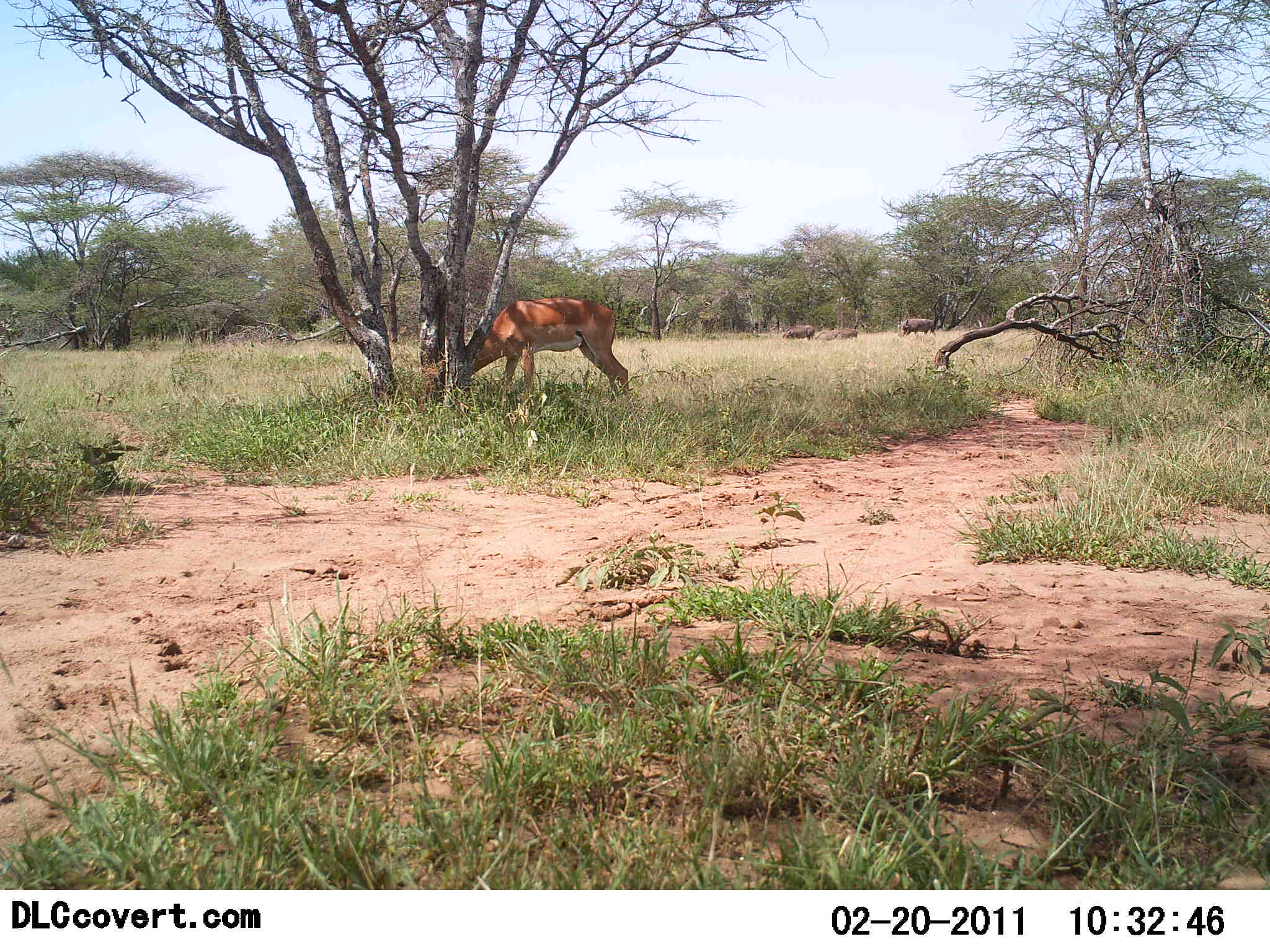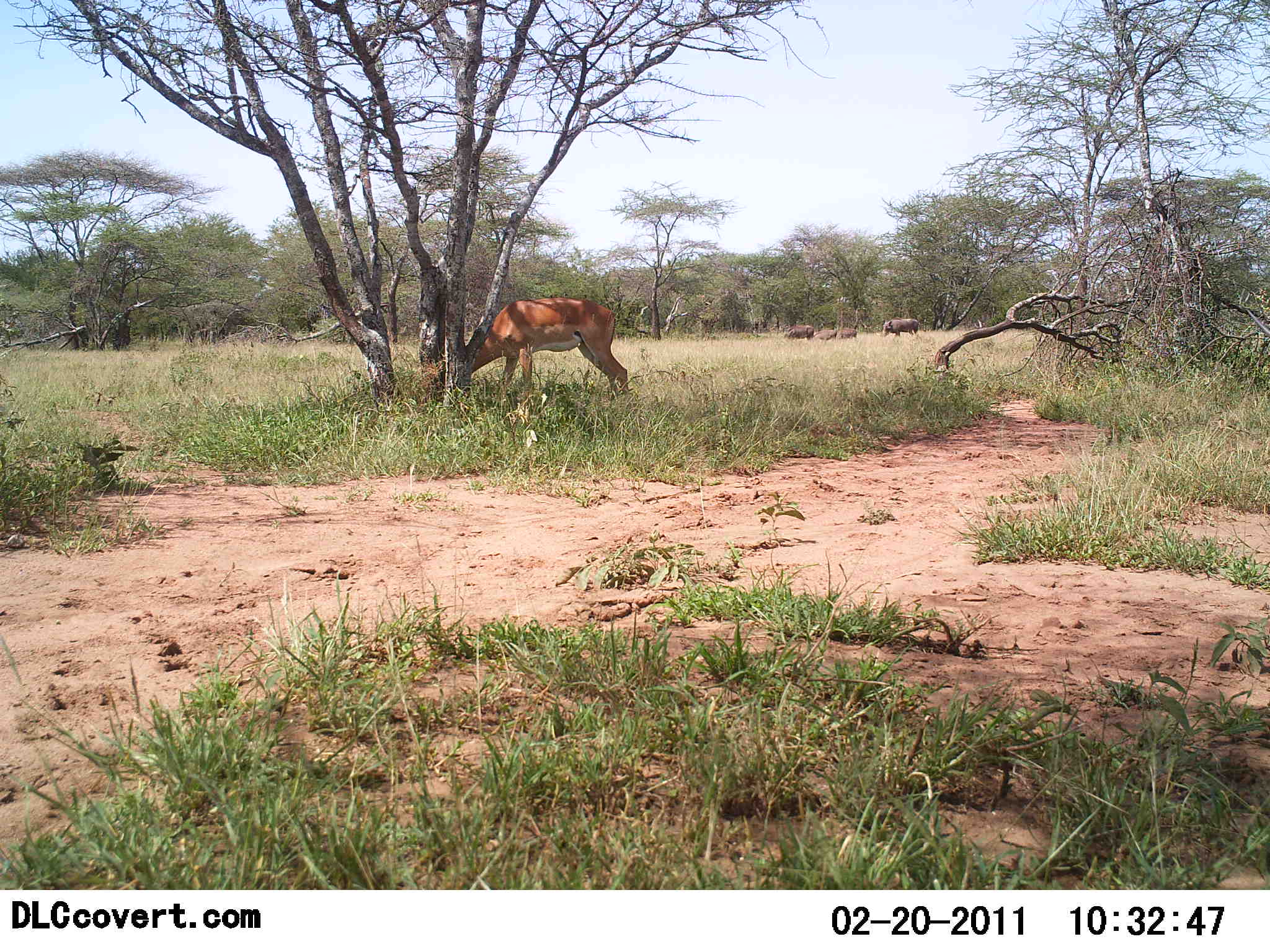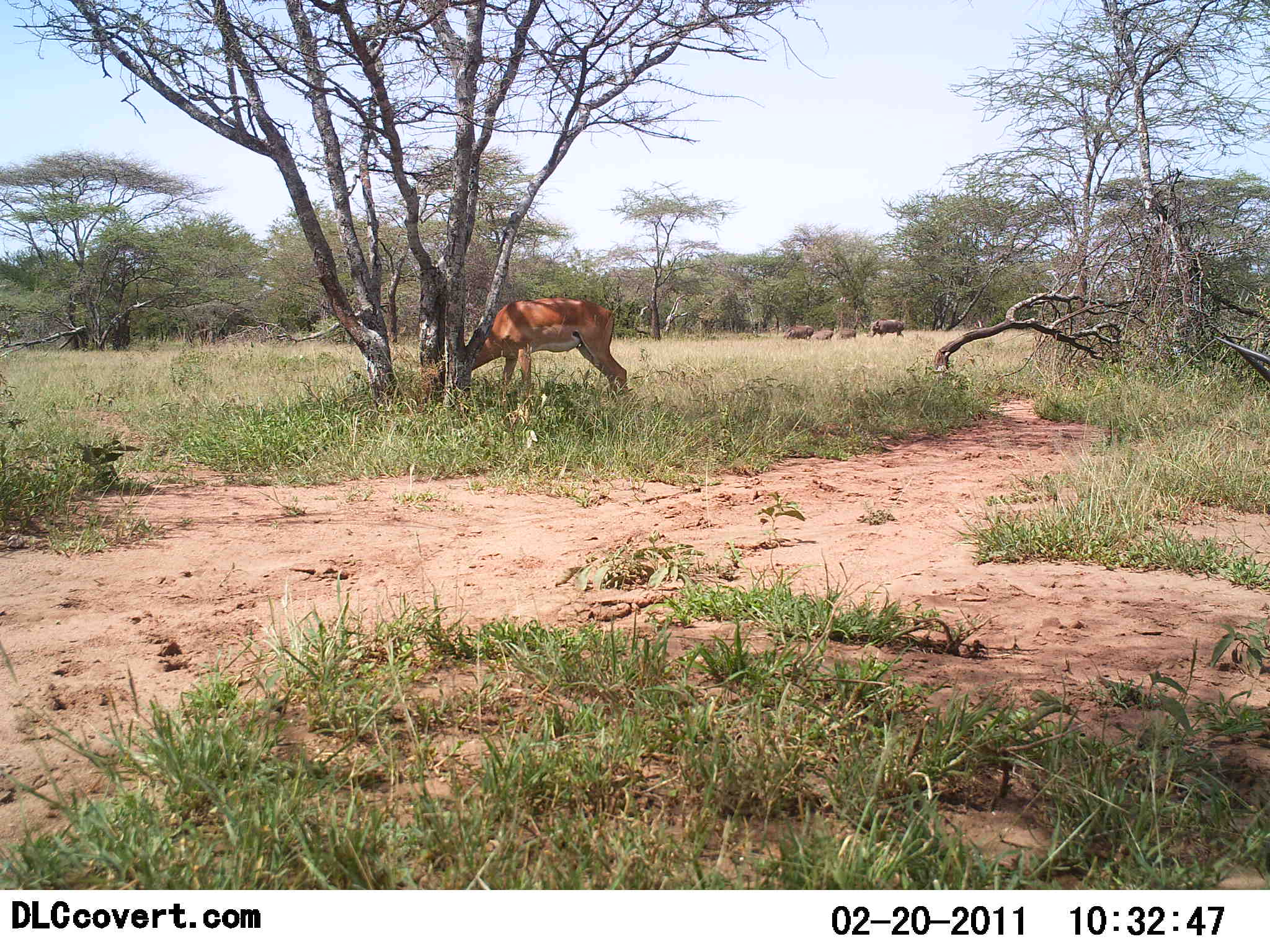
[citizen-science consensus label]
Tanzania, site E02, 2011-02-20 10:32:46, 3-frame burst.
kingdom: Animalia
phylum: Chordata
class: Mammalia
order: Artiodactyla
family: Bovidae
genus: Nanger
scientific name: Nanger granti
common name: grant's gazelle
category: gazellegrants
Gazellegrants (grant's gazelle) (Nanger granti), count 1. Behavior (volunteer vote fractions): standing 0%, resting 0%, moving 0%, interacting 0%. Young present (vote fraction): 0%. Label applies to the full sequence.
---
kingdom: Animalia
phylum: Chordata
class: Mammalia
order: Artiodactyla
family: Bovidae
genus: Aepyceros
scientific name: Aepyceros melampus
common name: impala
Impala (Aepyceros melampus), count 1. Behavior (volunteer vote fractions): standing 9%, resting 0%, moving 0%, interacting 0%. Young present (vote fraction): 0%. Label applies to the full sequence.